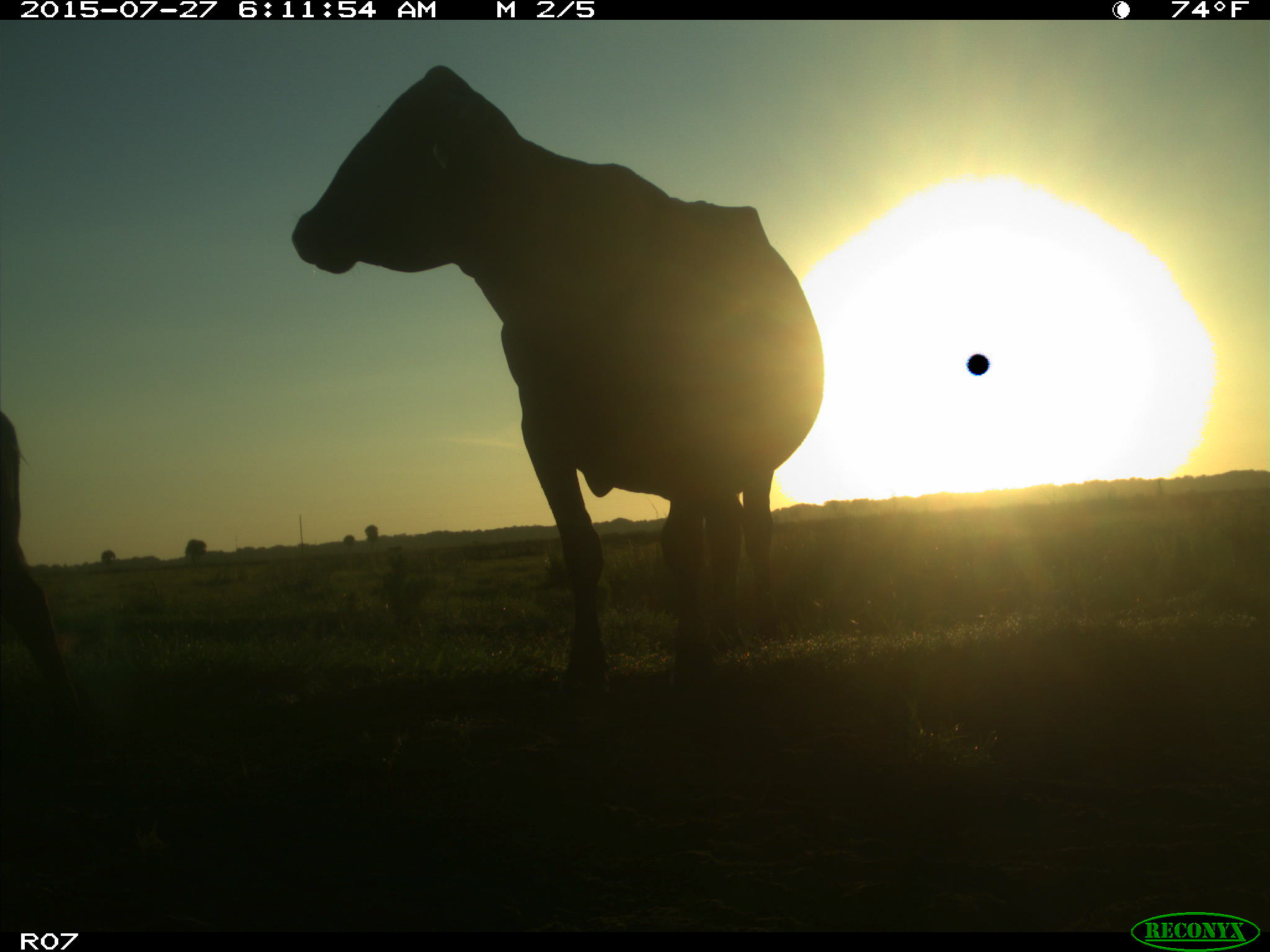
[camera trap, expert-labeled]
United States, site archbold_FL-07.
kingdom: Animalia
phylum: Chordata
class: Mammalia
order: Artiodactyla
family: Bovidae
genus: Bos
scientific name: Bos taurus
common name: domestic cow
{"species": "Bos taurus (domestic cow)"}